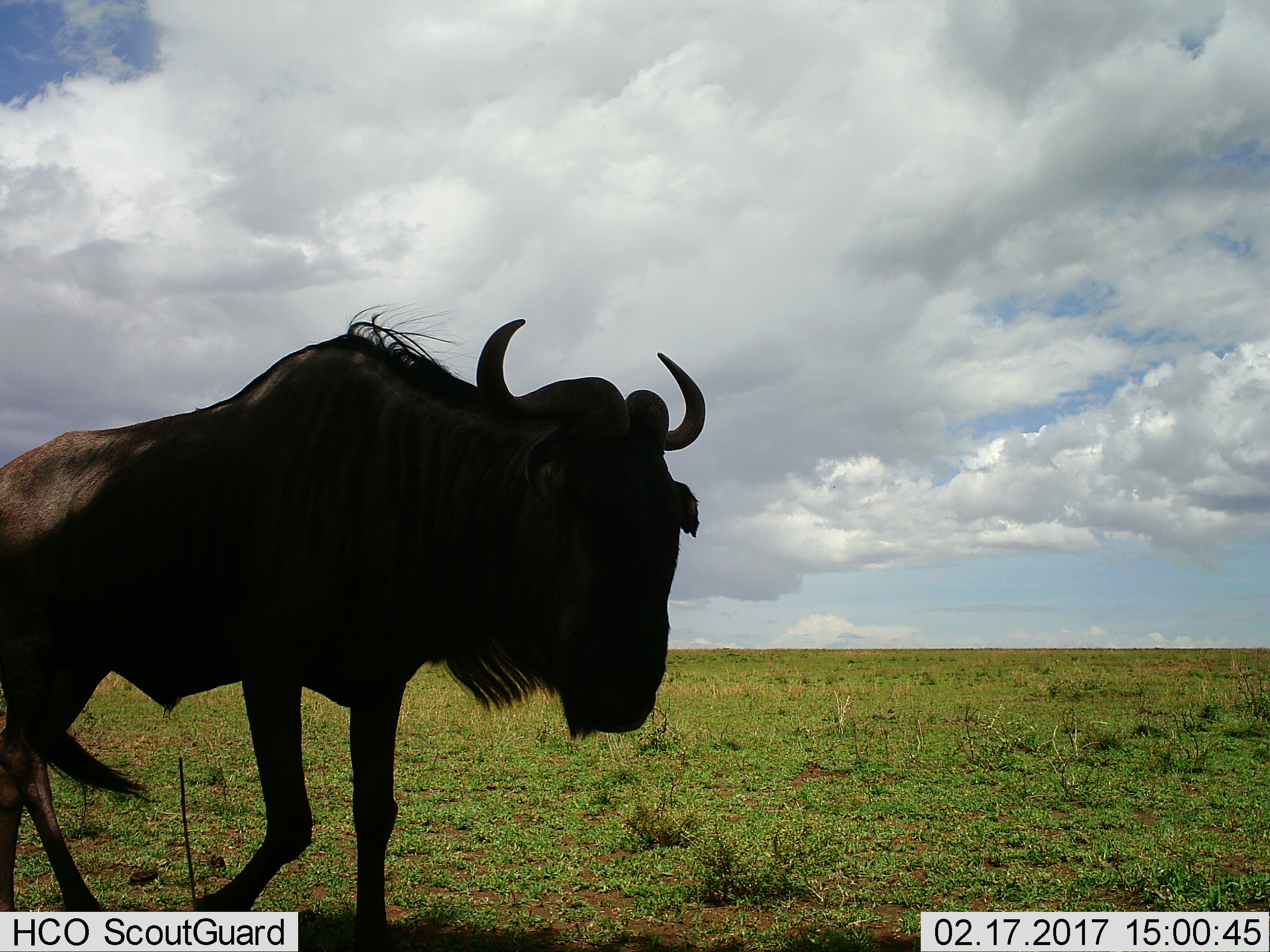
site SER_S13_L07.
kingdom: Animalia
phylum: Chordata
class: Mammalia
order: Artiodactyla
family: Bovidae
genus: Connochaetes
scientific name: Connochaetes taurinus taurinus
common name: blue wildebeest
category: wildebeestblue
Wildebeestblue (blue wildebeest) (Connochaetes taurinus taurinus), count 1. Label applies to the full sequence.